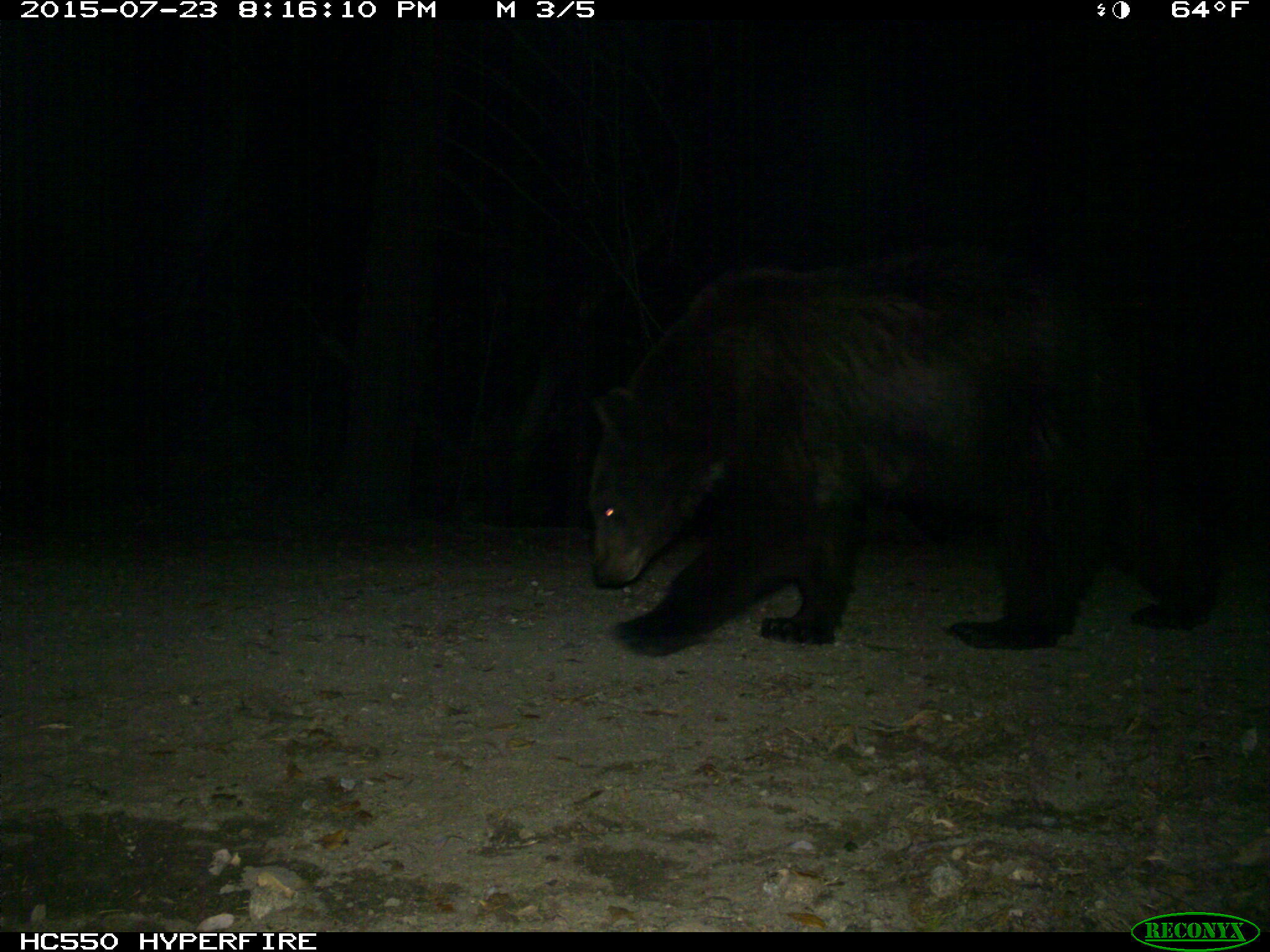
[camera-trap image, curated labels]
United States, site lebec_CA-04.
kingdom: Animalia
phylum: Chordata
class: Mammalia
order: Carnivora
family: Ursidae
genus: Ursus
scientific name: Ursus americanus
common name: american black bear